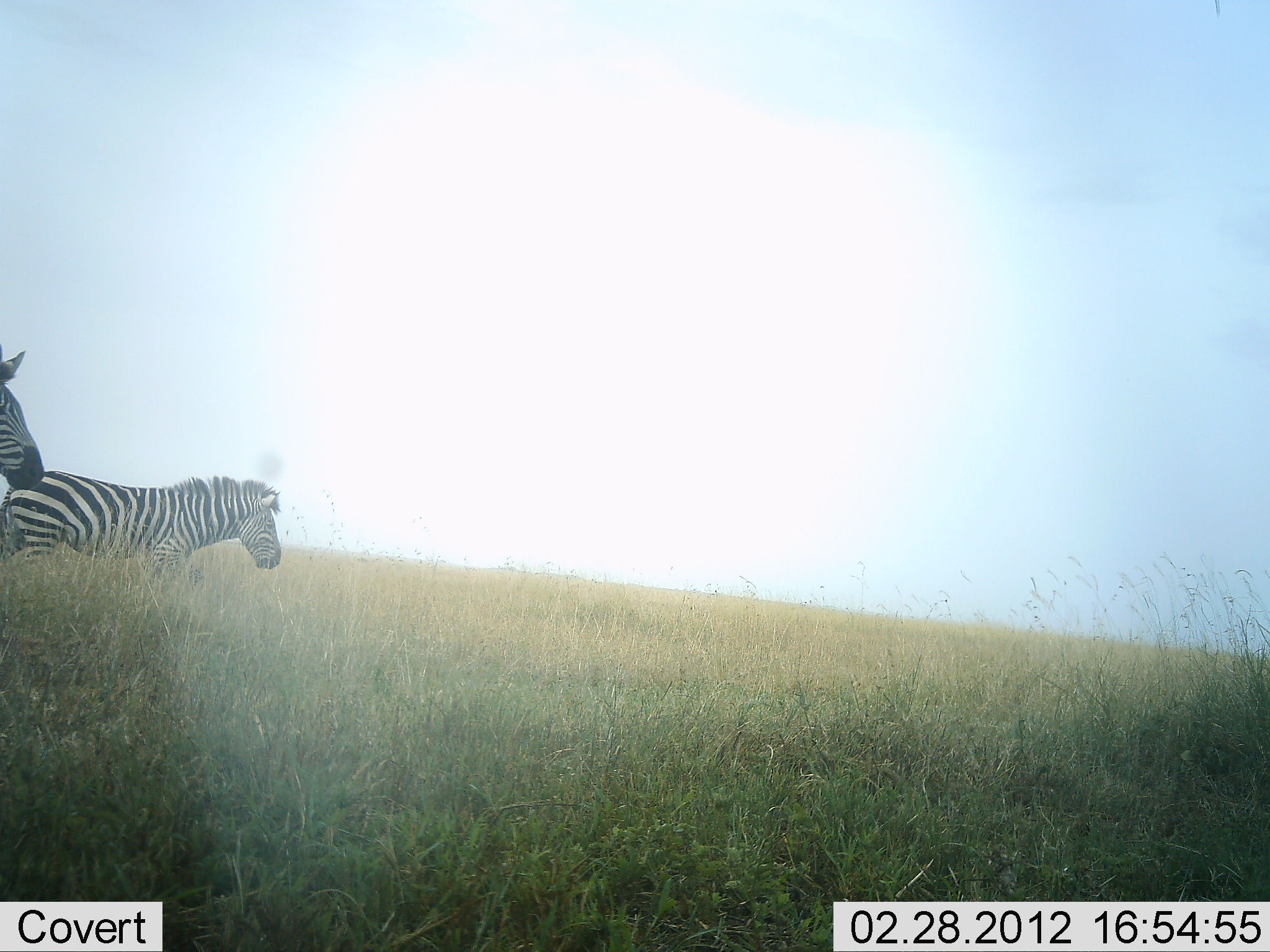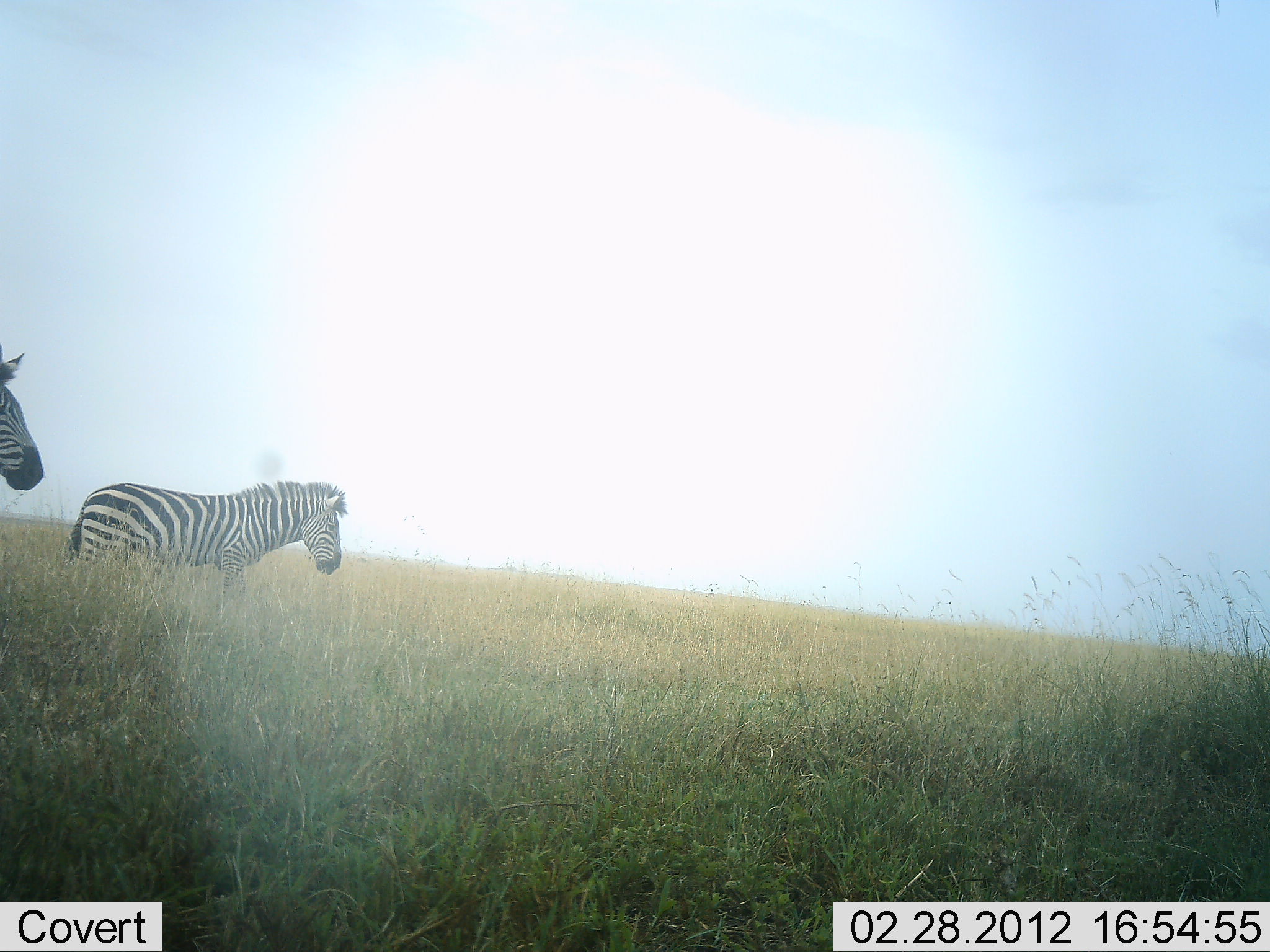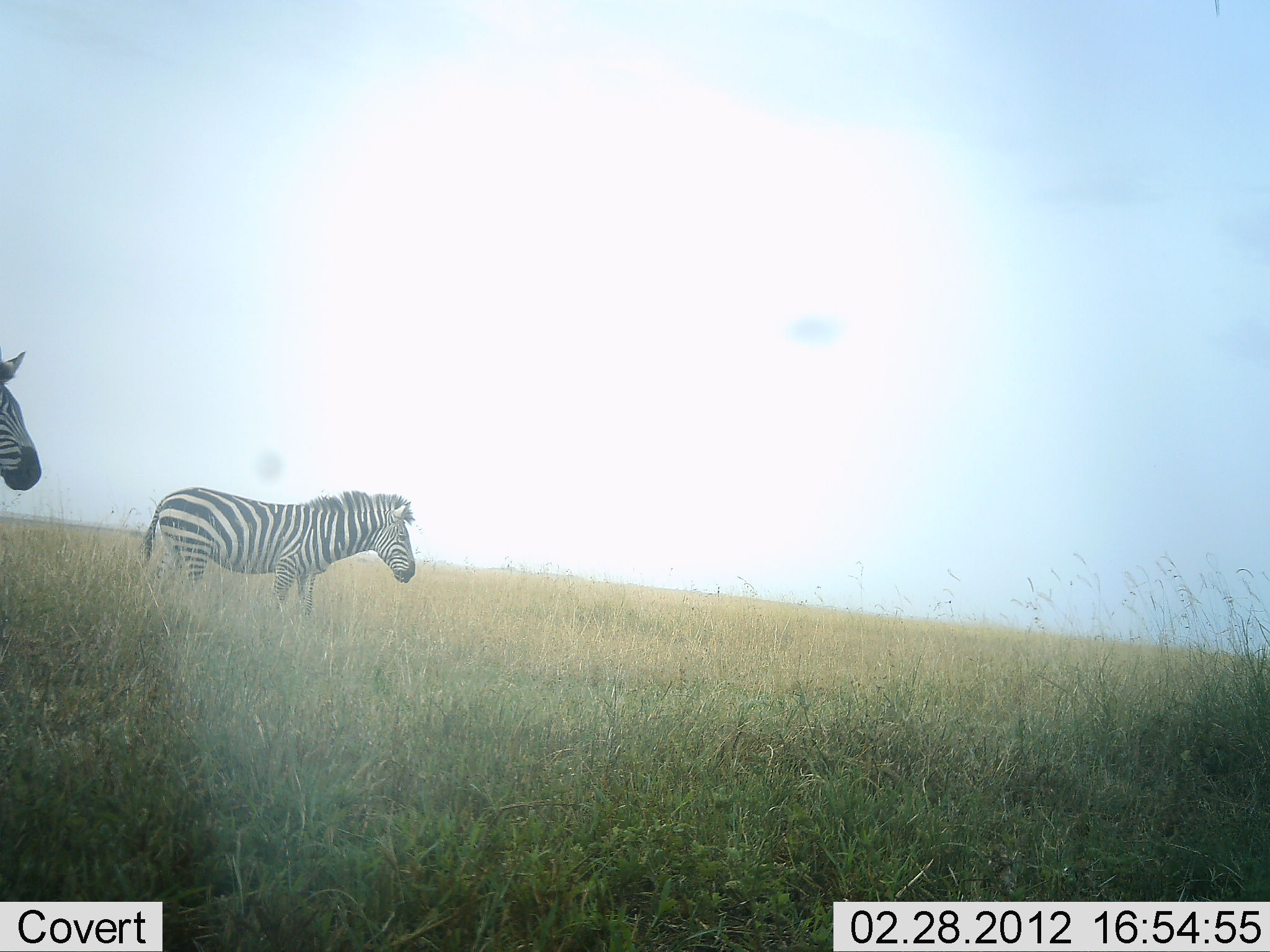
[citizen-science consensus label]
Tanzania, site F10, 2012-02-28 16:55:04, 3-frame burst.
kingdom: Animalia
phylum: Chordata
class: Mammalia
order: Perissodactyla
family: Equidae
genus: Equus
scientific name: Equus quagga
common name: plains zebra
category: zebra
Zebra (plains zebra) (Equus quagga), count 2. Behavior (volunteer vote fractions): standing 72%, resting 0%, moving 92%, interacting 0%. Young present (vote fraction): 0%. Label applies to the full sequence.